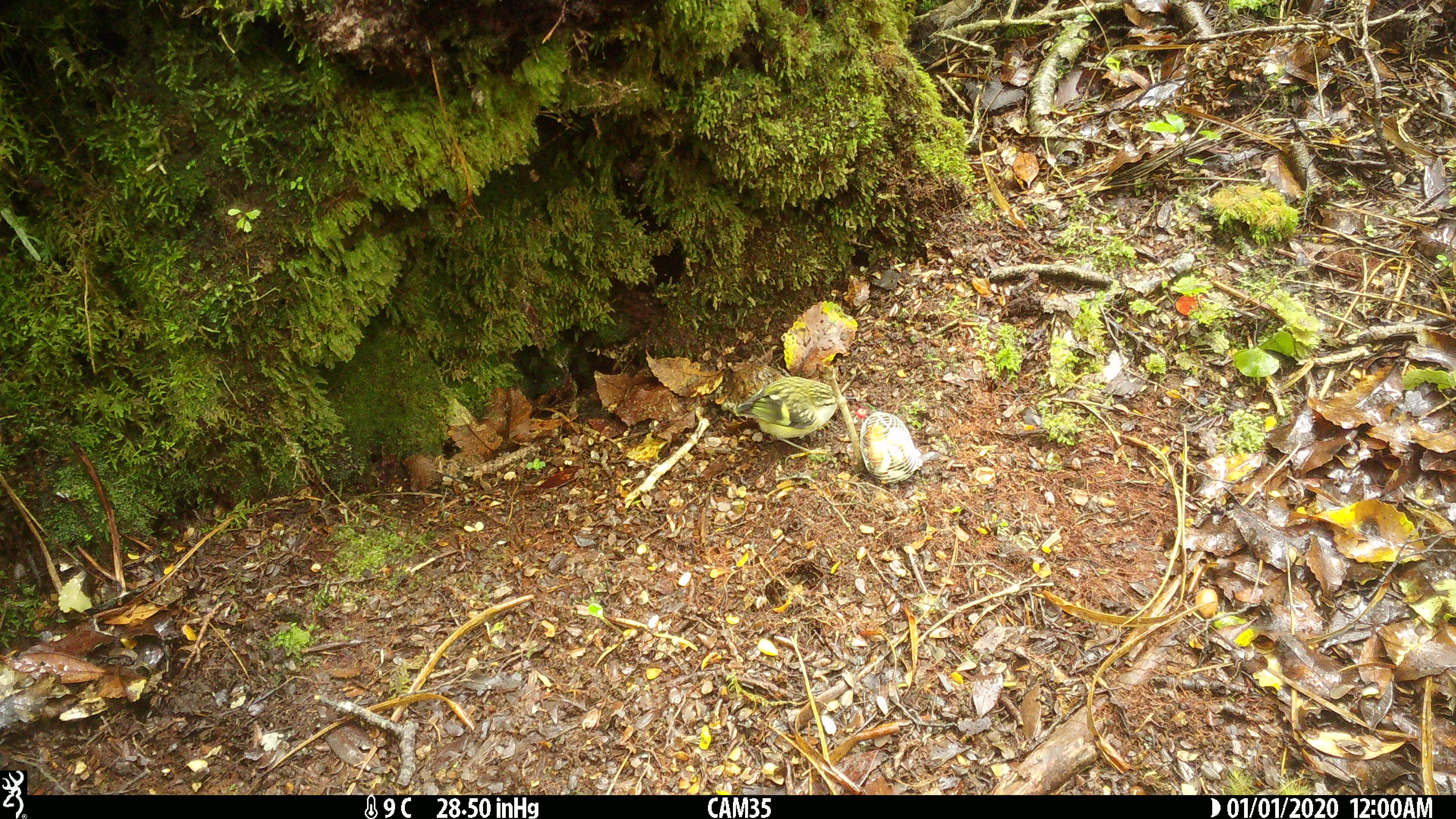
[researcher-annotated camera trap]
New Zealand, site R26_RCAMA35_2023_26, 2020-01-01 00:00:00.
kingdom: Animalia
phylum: Chordata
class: Aves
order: Passeriformes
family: Acanthisittidae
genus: Acanthisitta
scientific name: Acanthisitta chloris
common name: rifleman